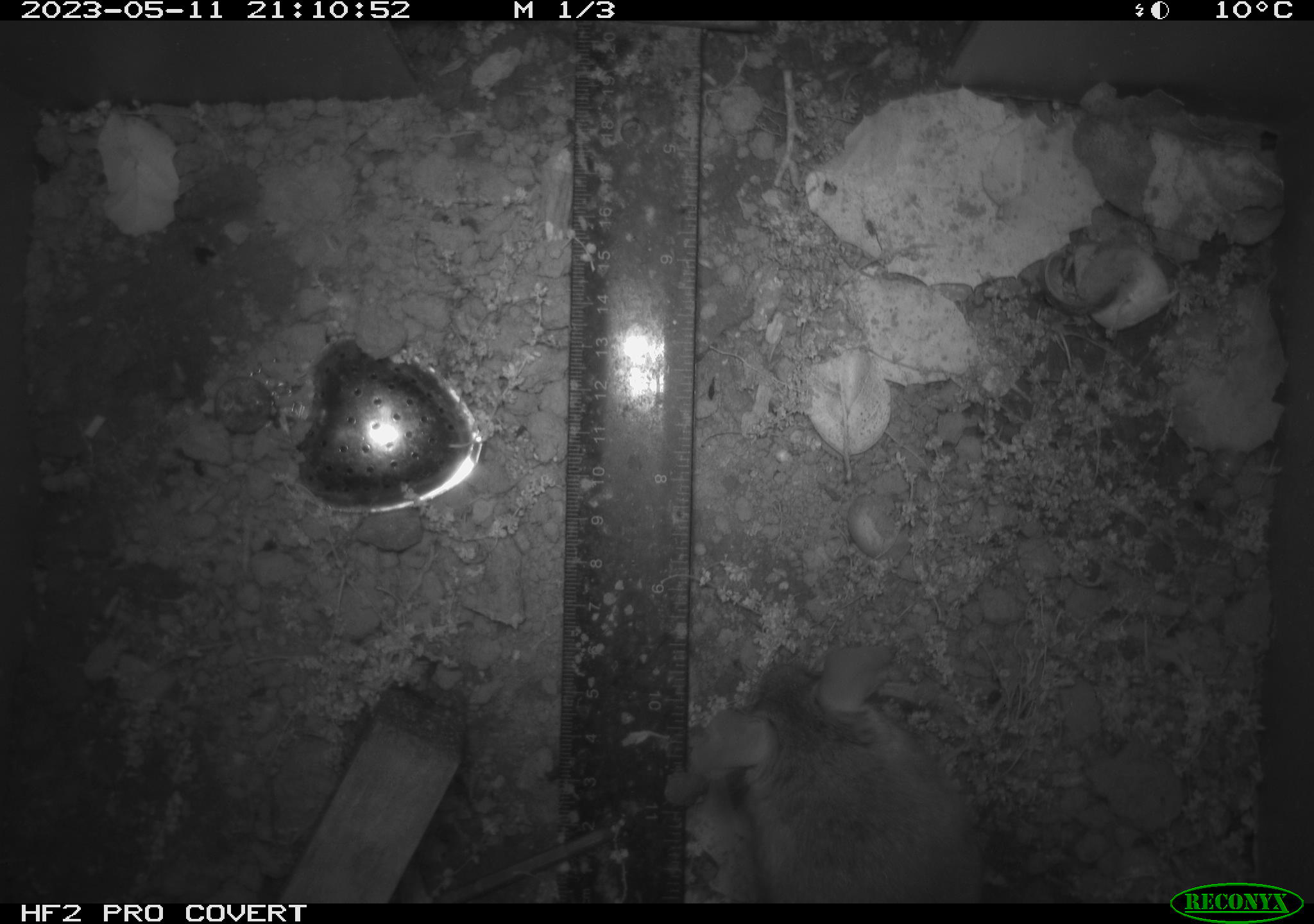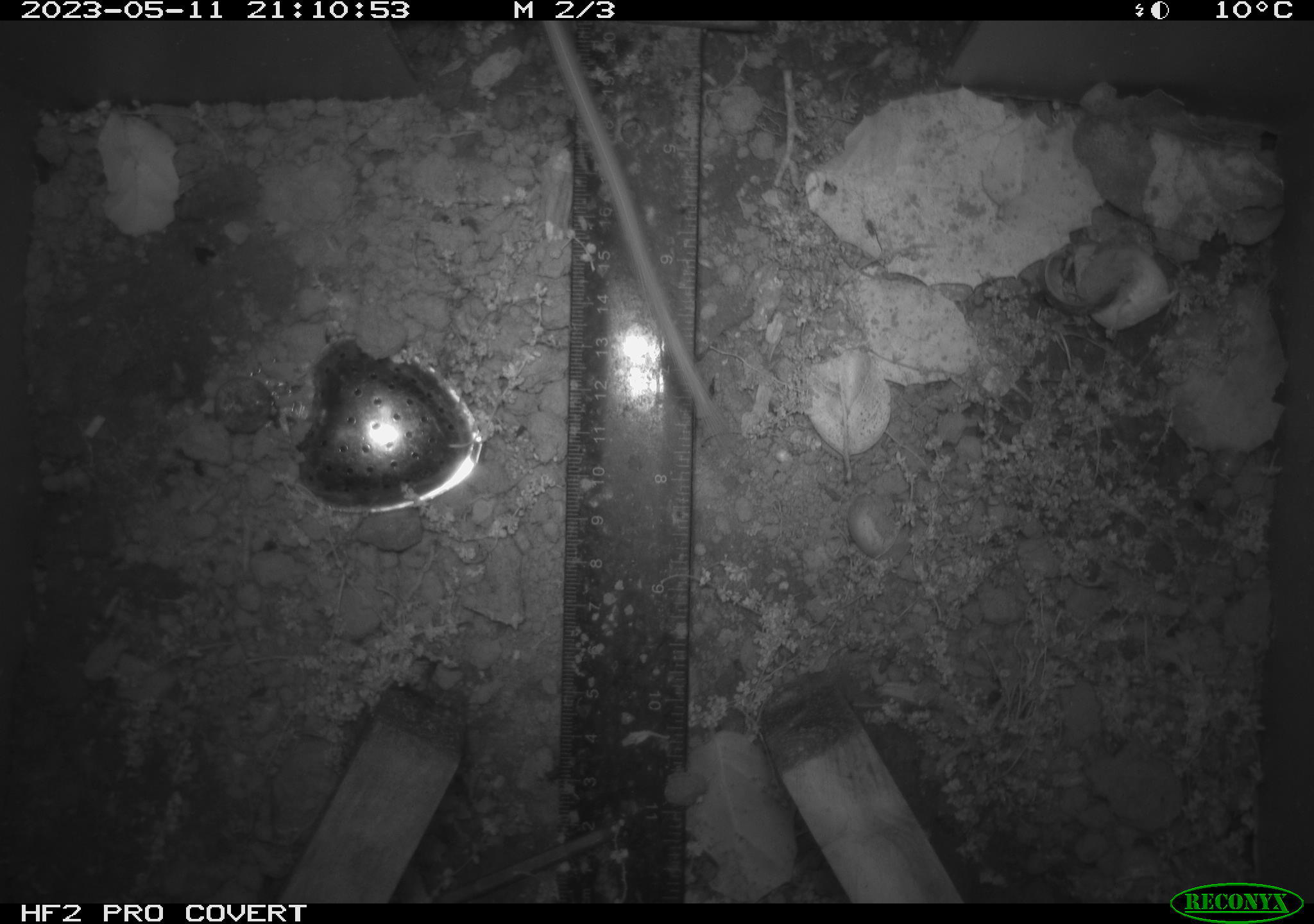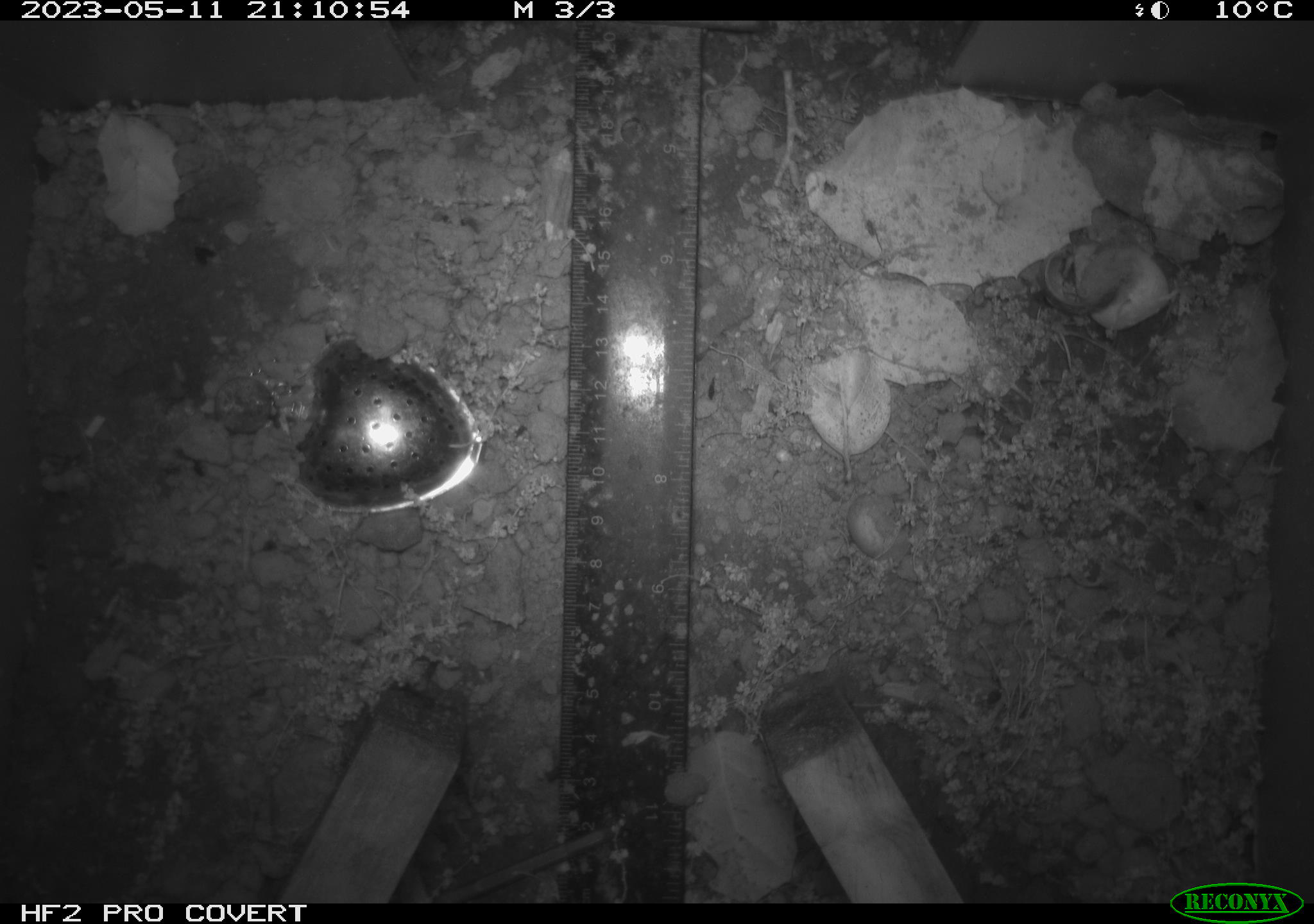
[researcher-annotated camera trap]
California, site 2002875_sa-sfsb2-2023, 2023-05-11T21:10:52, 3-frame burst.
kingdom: Animalia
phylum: Chordata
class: Mammalia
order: Rodentia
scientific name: Rodentia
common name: mouse species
Mouse species (Rodentia).